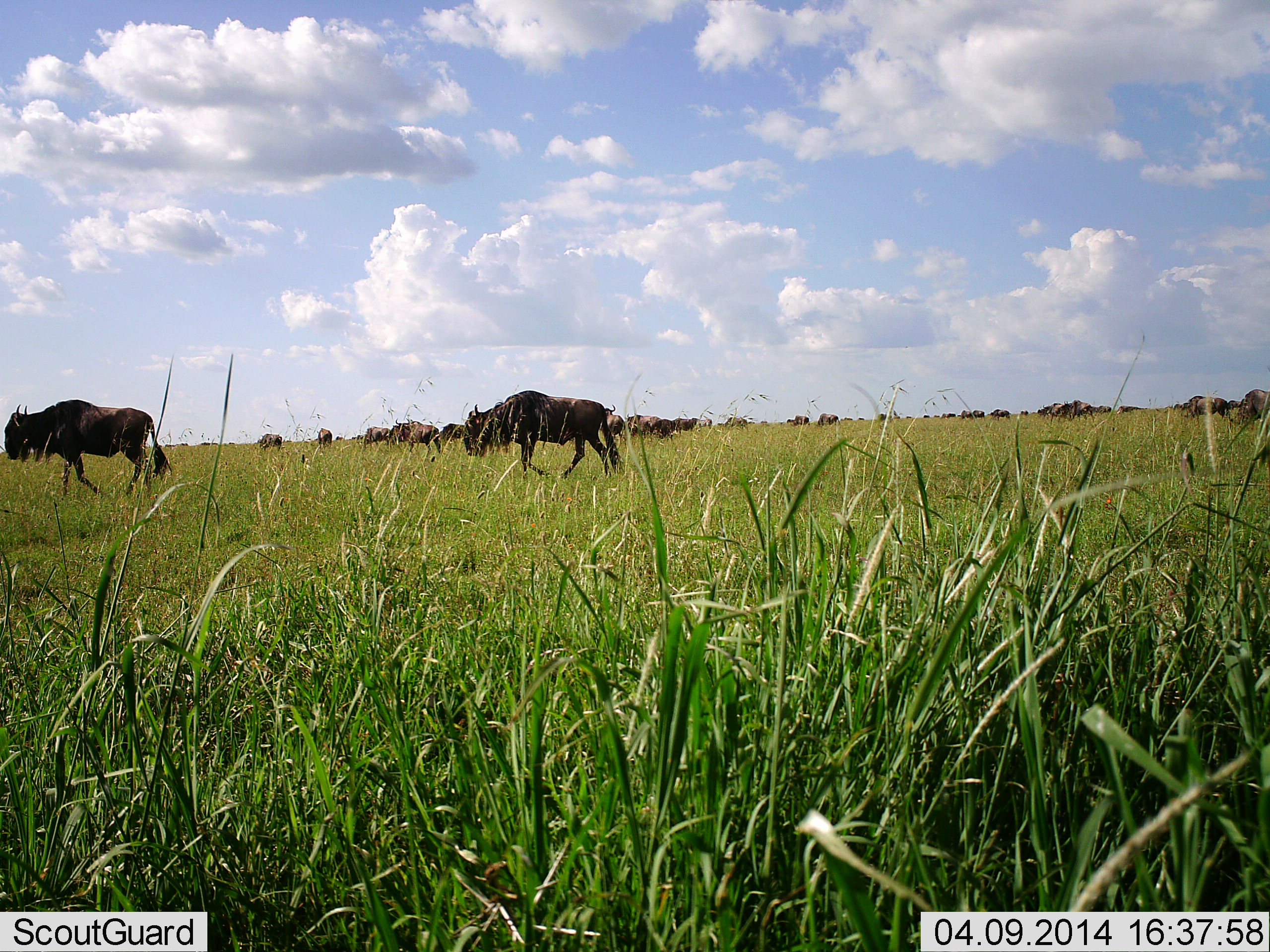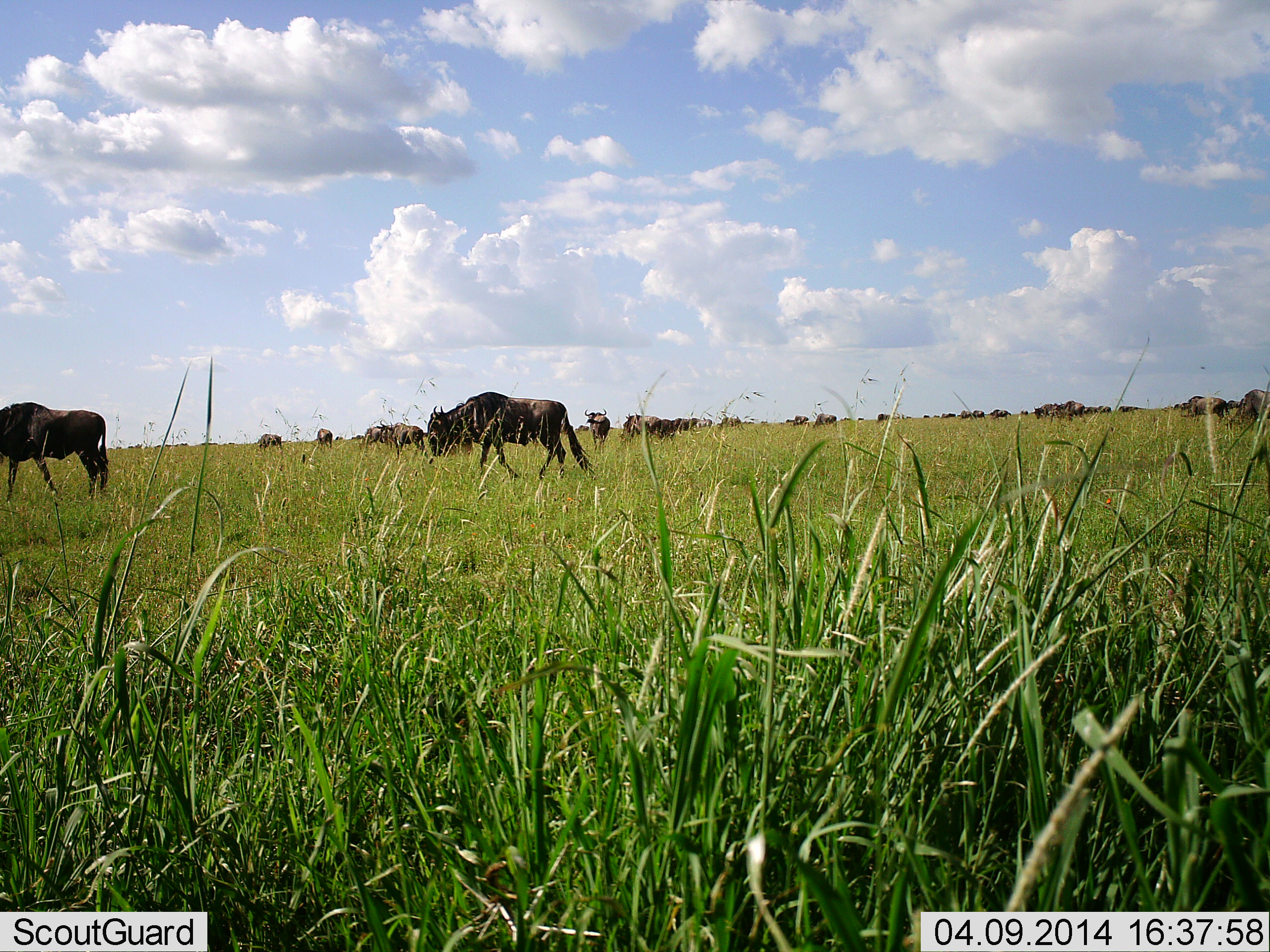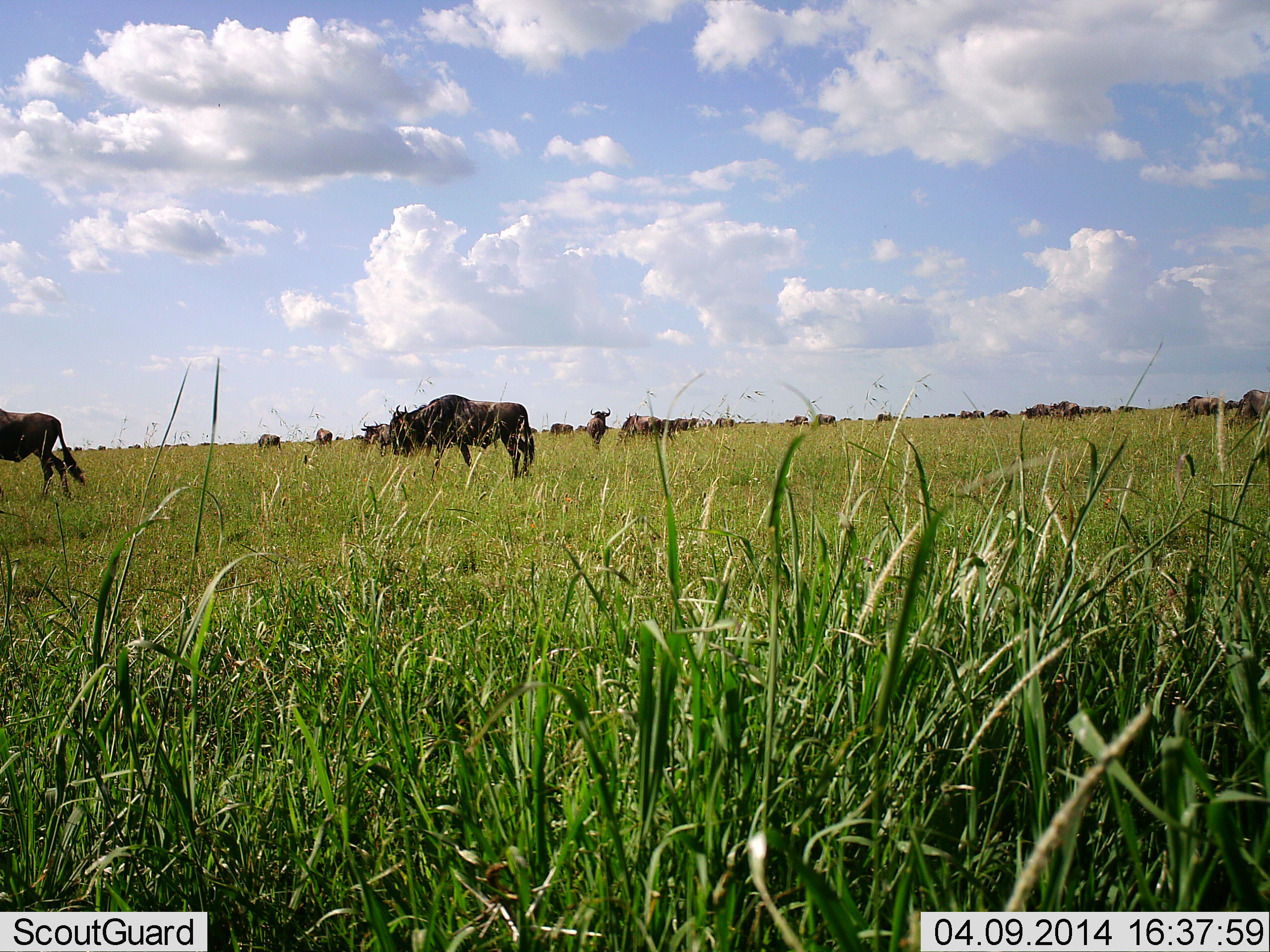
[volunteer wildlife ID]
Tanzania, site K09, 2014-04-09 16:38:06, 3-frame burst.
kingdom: Animalia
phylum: Chordata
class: Mammalia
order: Artiodactyla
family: Bovidae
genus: Connochaetes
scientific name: Connochaetes taurinus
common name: blue wildebeest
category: wildebeest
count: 11-50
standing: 10%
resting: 0%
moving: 100%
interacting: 0%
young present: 0%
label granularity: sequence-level